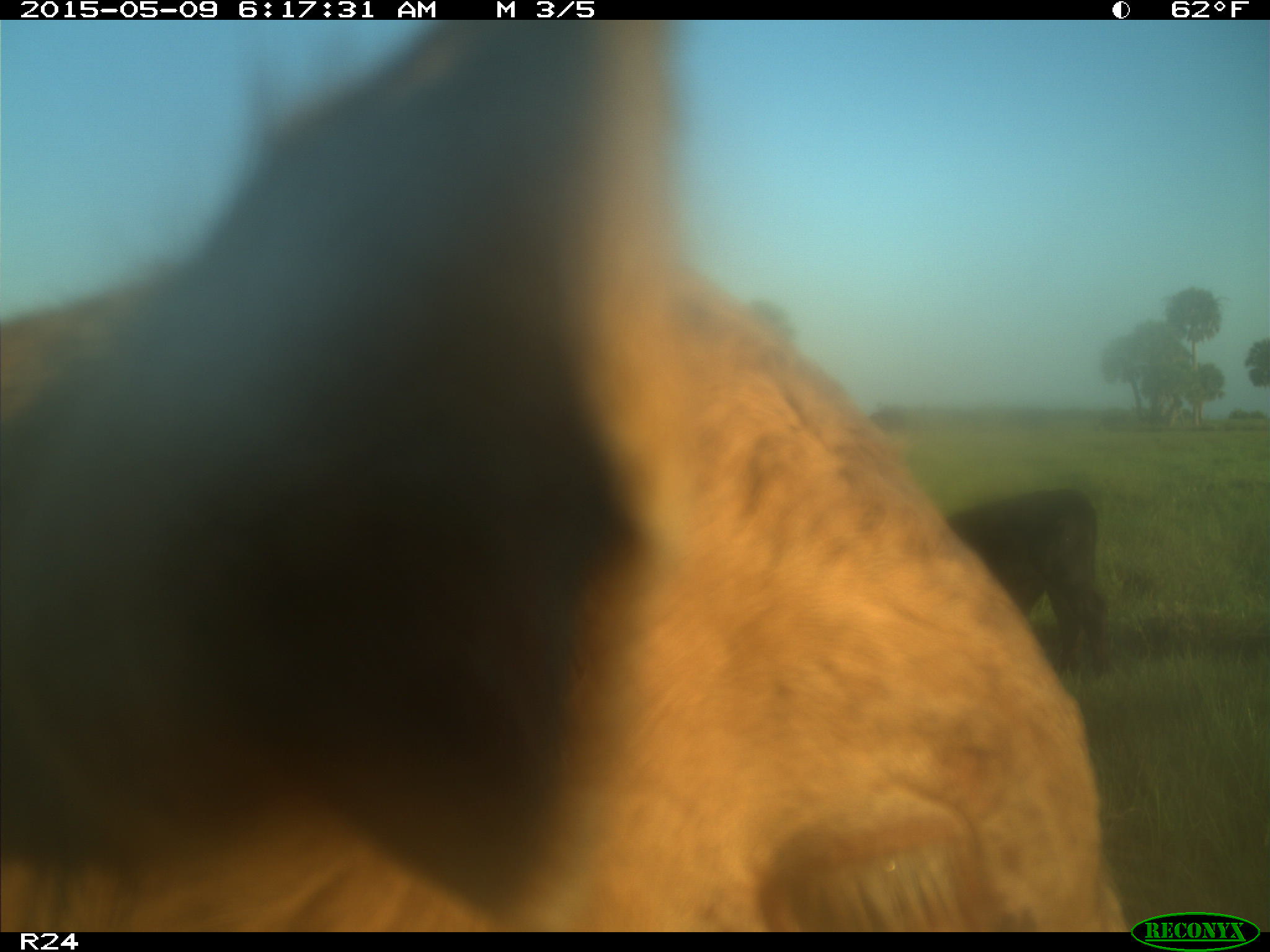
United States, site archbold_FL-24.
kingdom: Animalia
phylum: Chordata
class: Mammalia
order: Artiodactyla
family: Bovidae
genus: Bos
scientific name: Bos taurus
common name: domestic cow